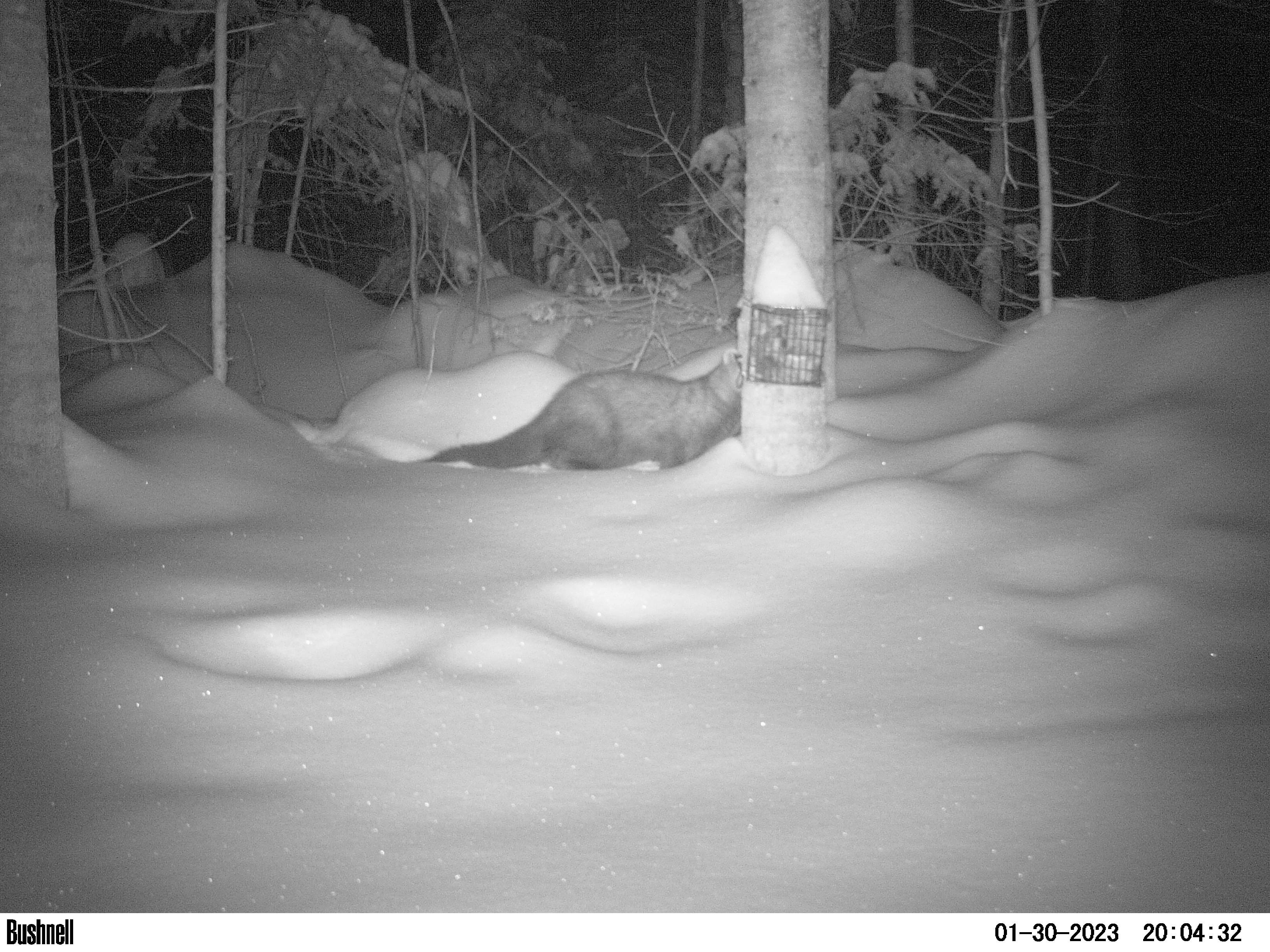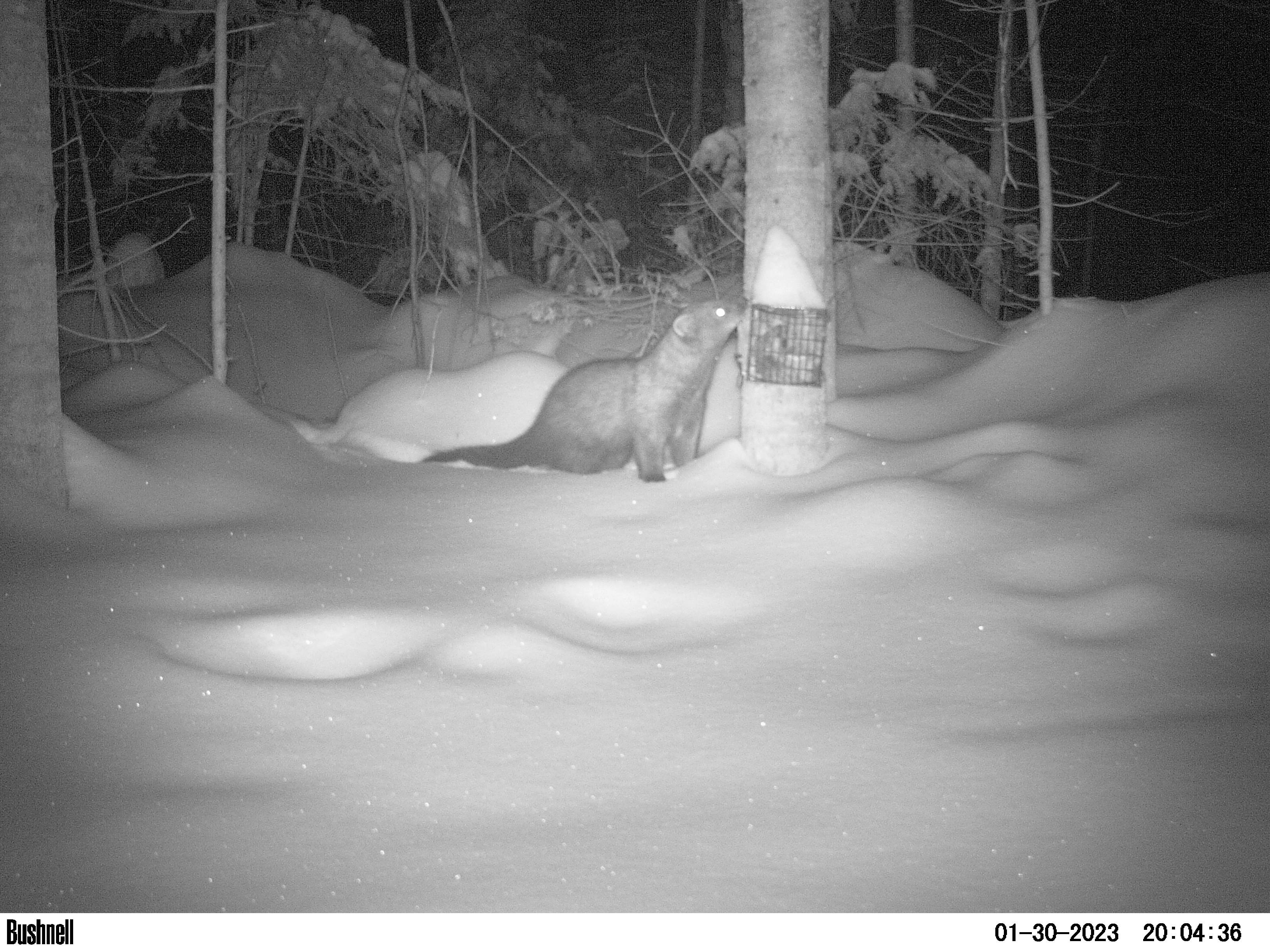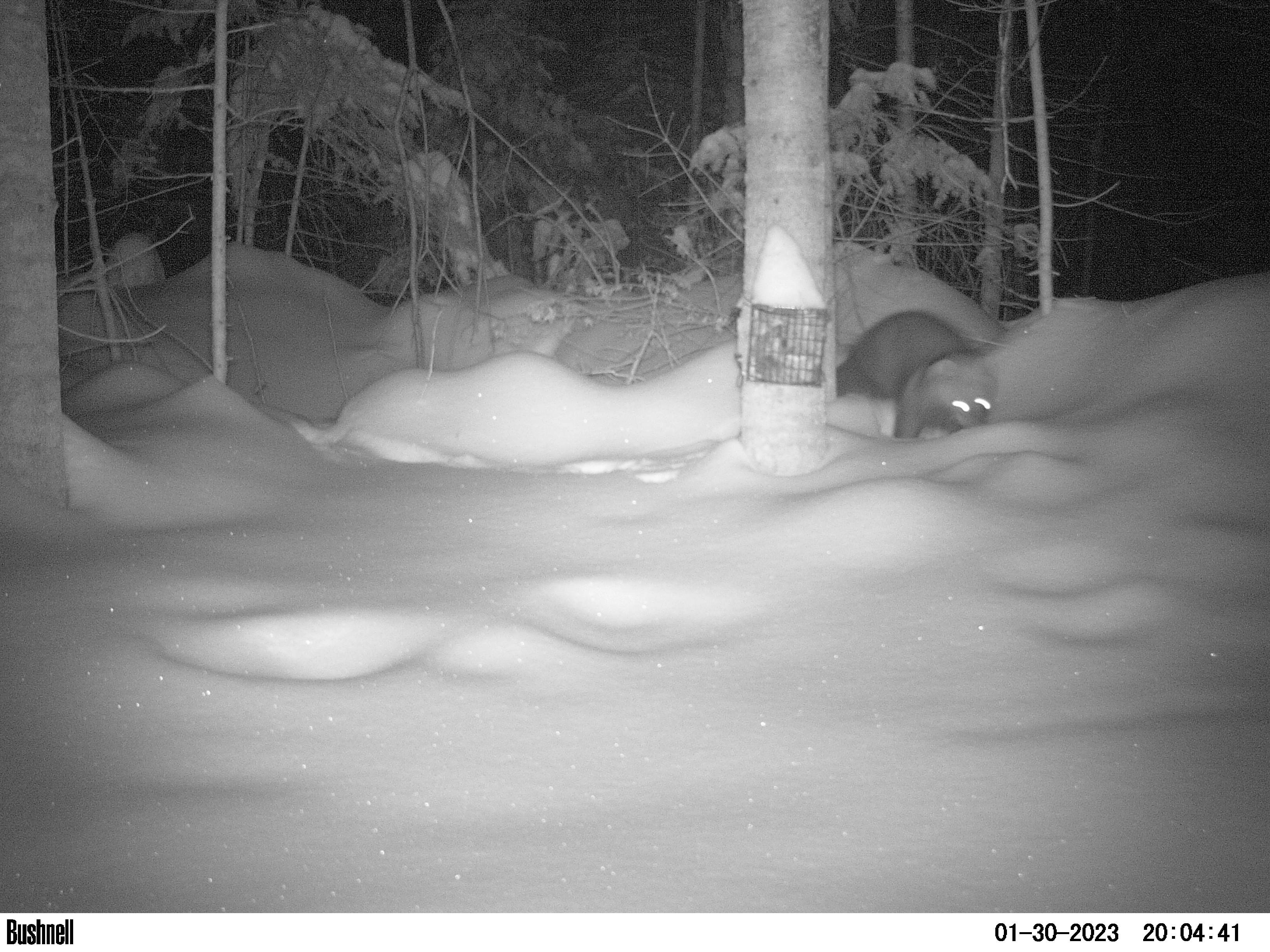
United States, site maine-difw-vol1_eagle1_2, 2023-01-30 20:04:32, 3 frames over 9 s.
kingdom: Animalia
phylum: Chordata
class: Mammalia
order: Carnivora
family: Mustelidae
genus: Pekania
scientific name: Pekania pennanti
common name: fisher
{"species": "fisher (Pekania pennanti)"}